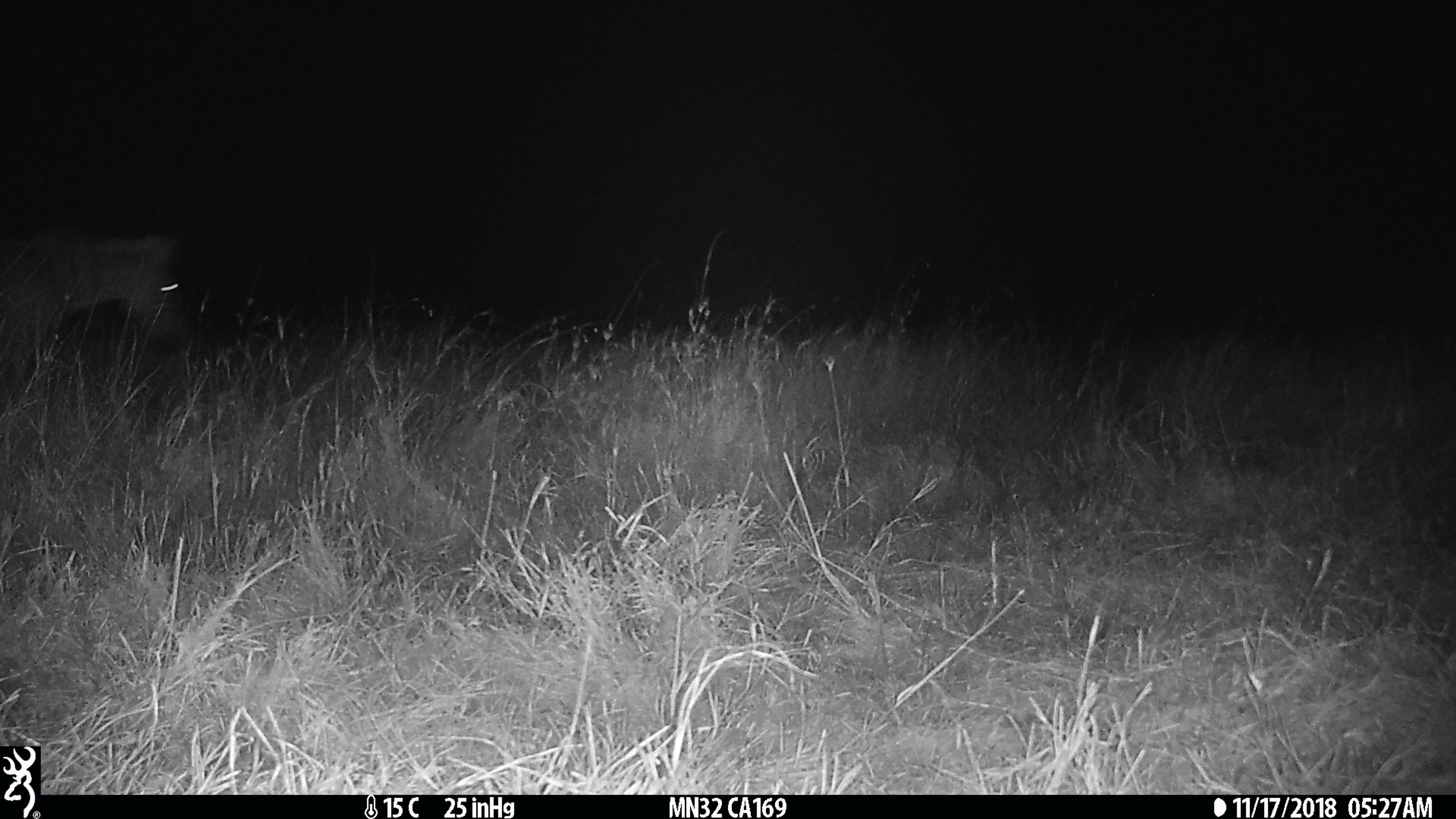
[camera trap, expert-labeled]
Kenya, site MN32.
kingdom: Animalia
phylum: Chordata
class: Mammalia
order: Perissodactyla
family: Equidae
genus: Equus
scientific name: Equus quagga burchellii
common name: burchell's zebra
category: zebra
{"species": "zebra (burchell's zebra) (Equus quagga burchellii)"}